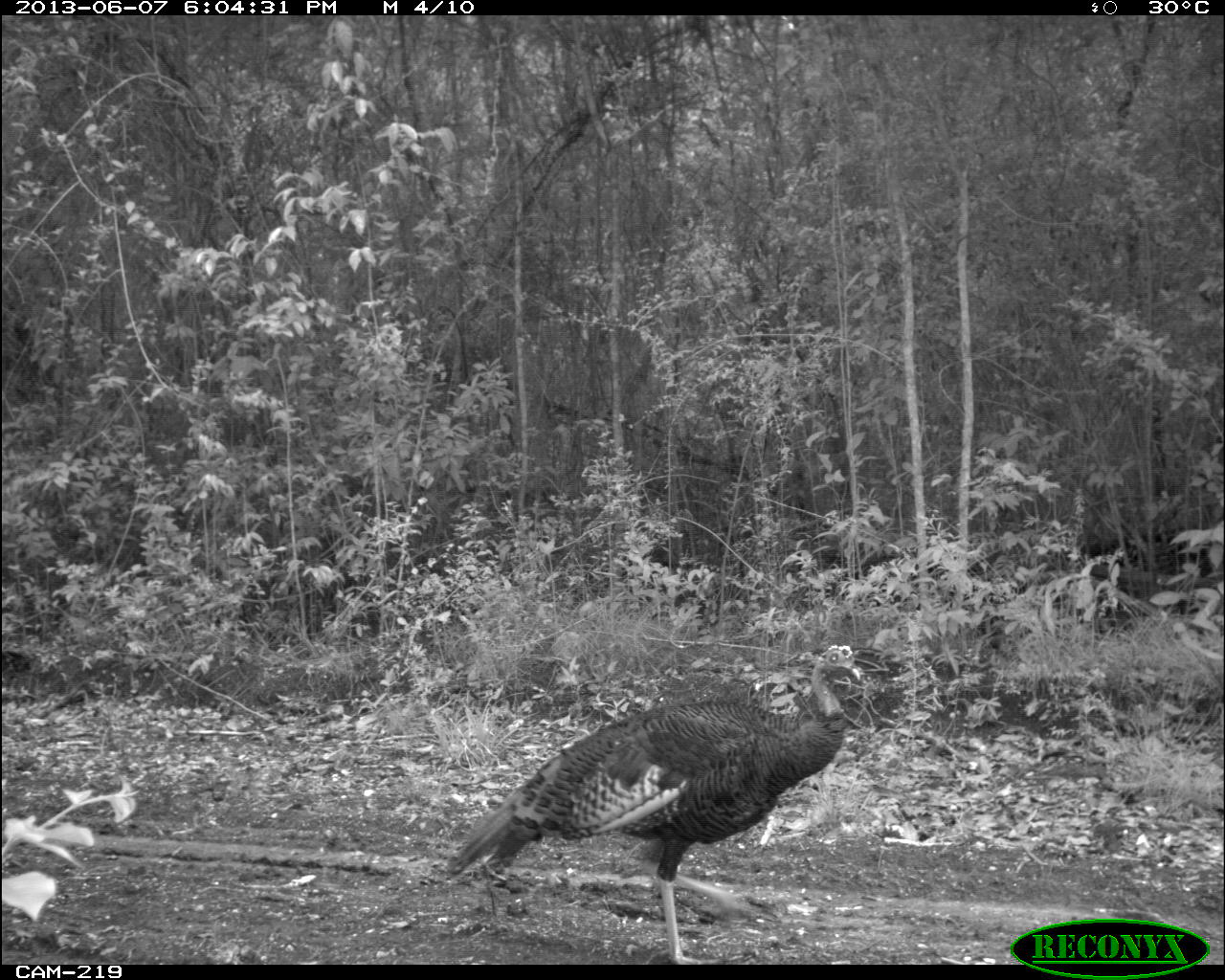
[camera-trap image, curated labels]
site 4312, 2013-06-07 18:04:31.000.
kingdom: Animalia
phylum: Chordata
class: Aves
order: Galliformes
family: Phasianidae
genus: Meleagris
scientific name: Meleagris ocellata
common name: ocellated turkey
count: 1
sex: male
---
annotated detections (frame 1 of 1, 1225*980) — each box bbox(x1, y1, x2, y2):
meleagris ocellata: bbox(442, 643, 861, 963)